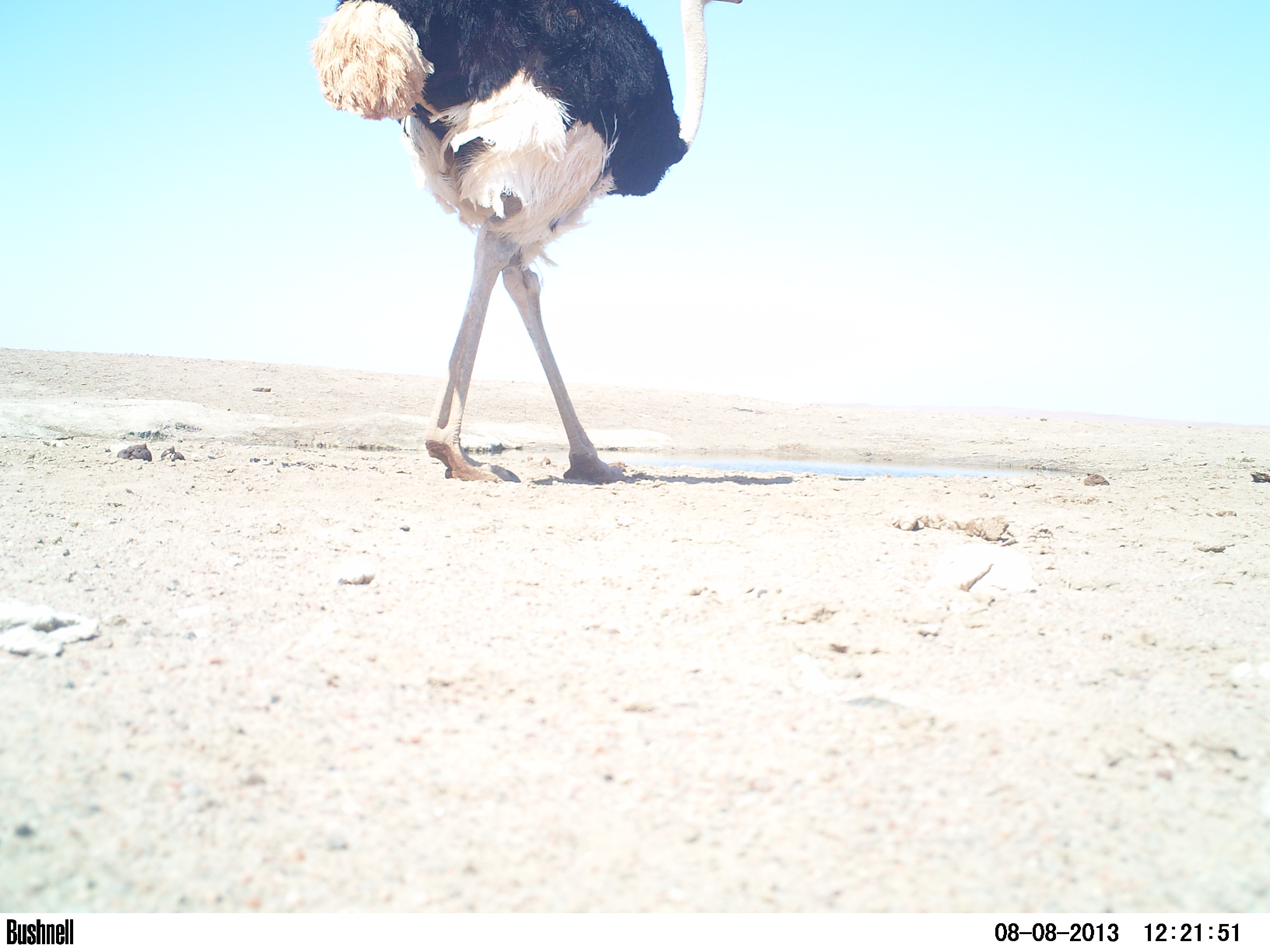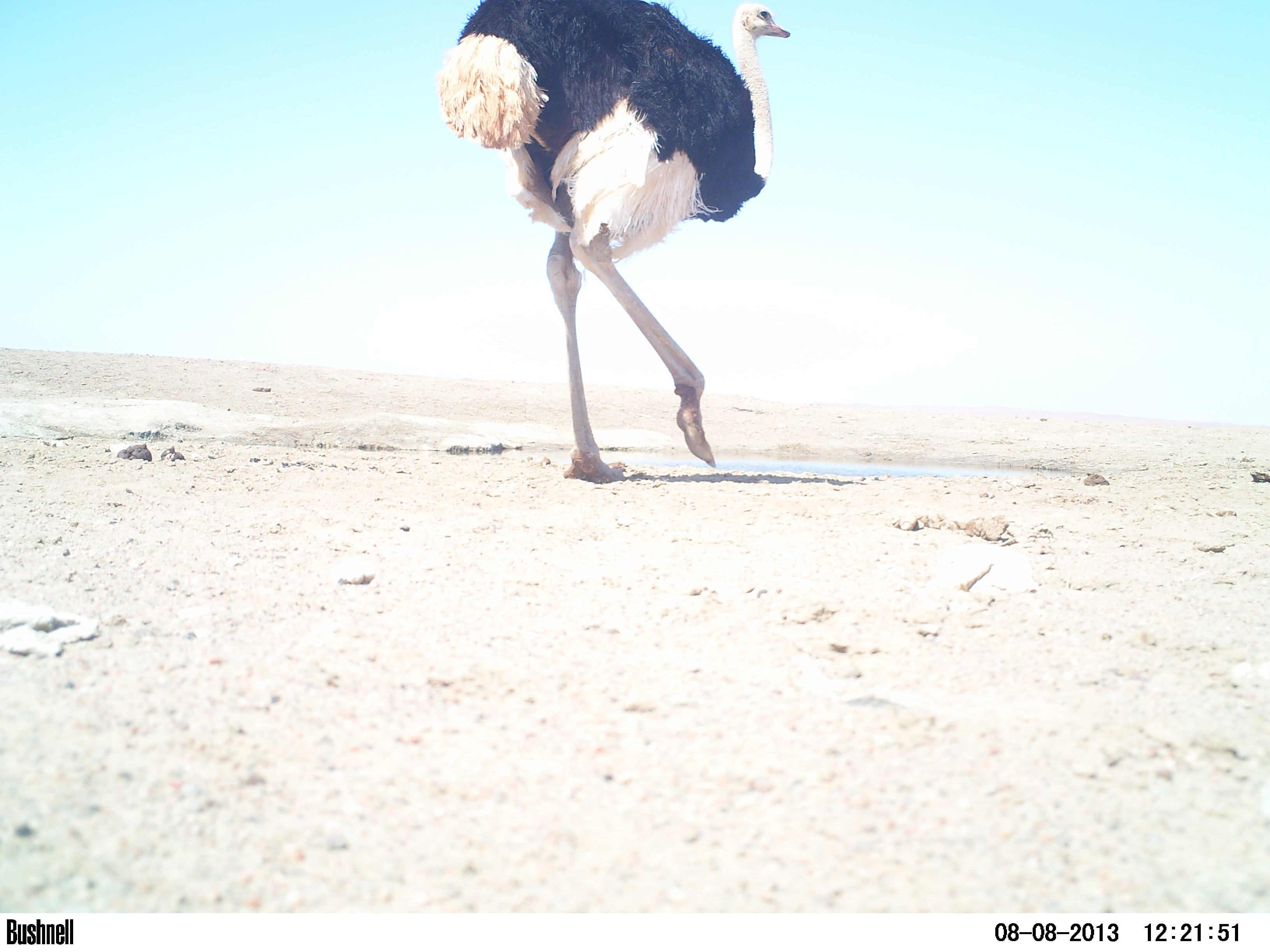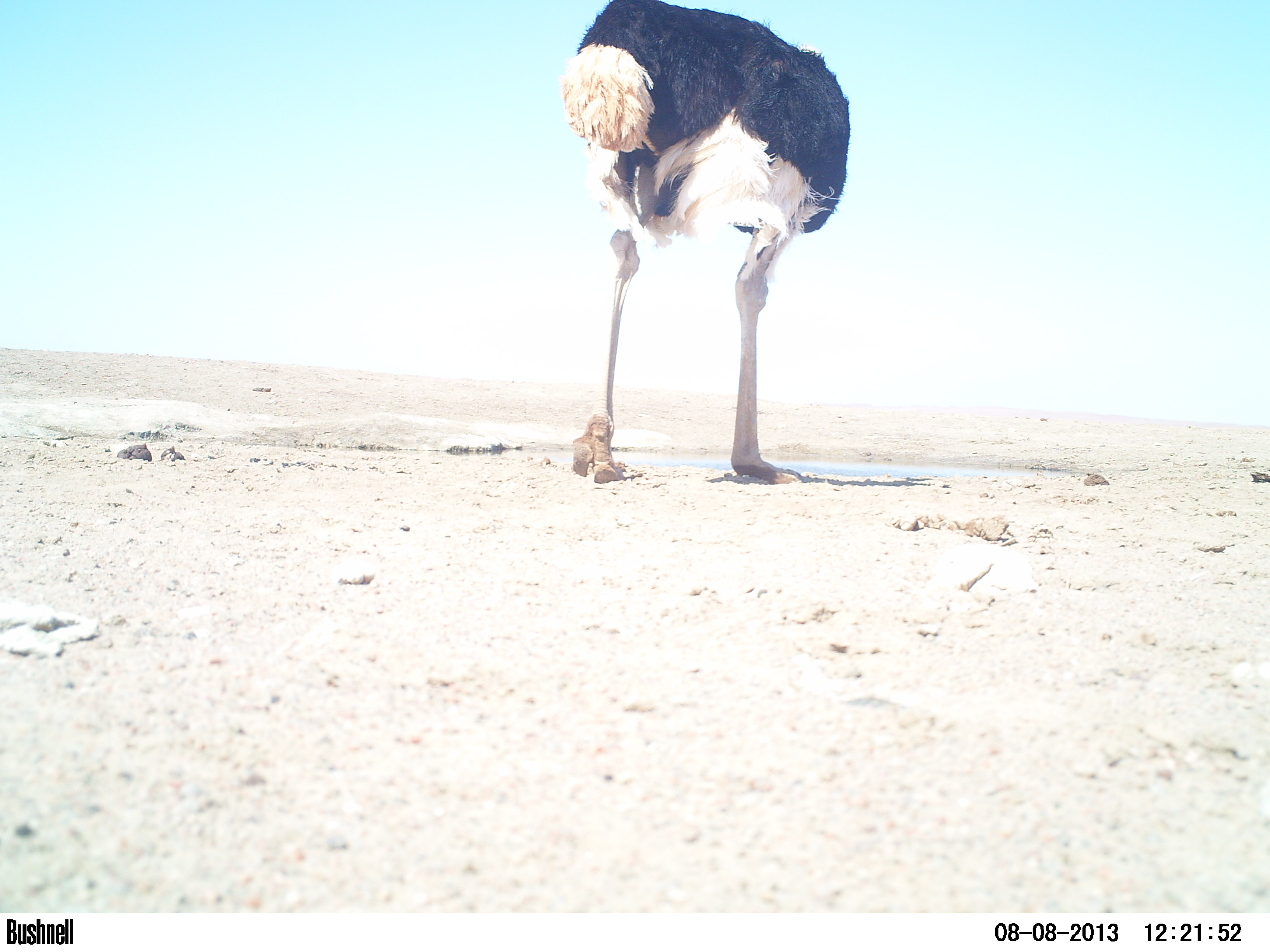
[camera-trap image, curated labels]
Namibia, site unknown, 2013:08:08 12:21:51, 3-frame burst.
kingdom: Animalia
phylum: Chordata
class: Aves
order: Struthioniformes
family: Struthionidae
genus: Struthio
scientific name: Struthio camelus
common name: common ostrich